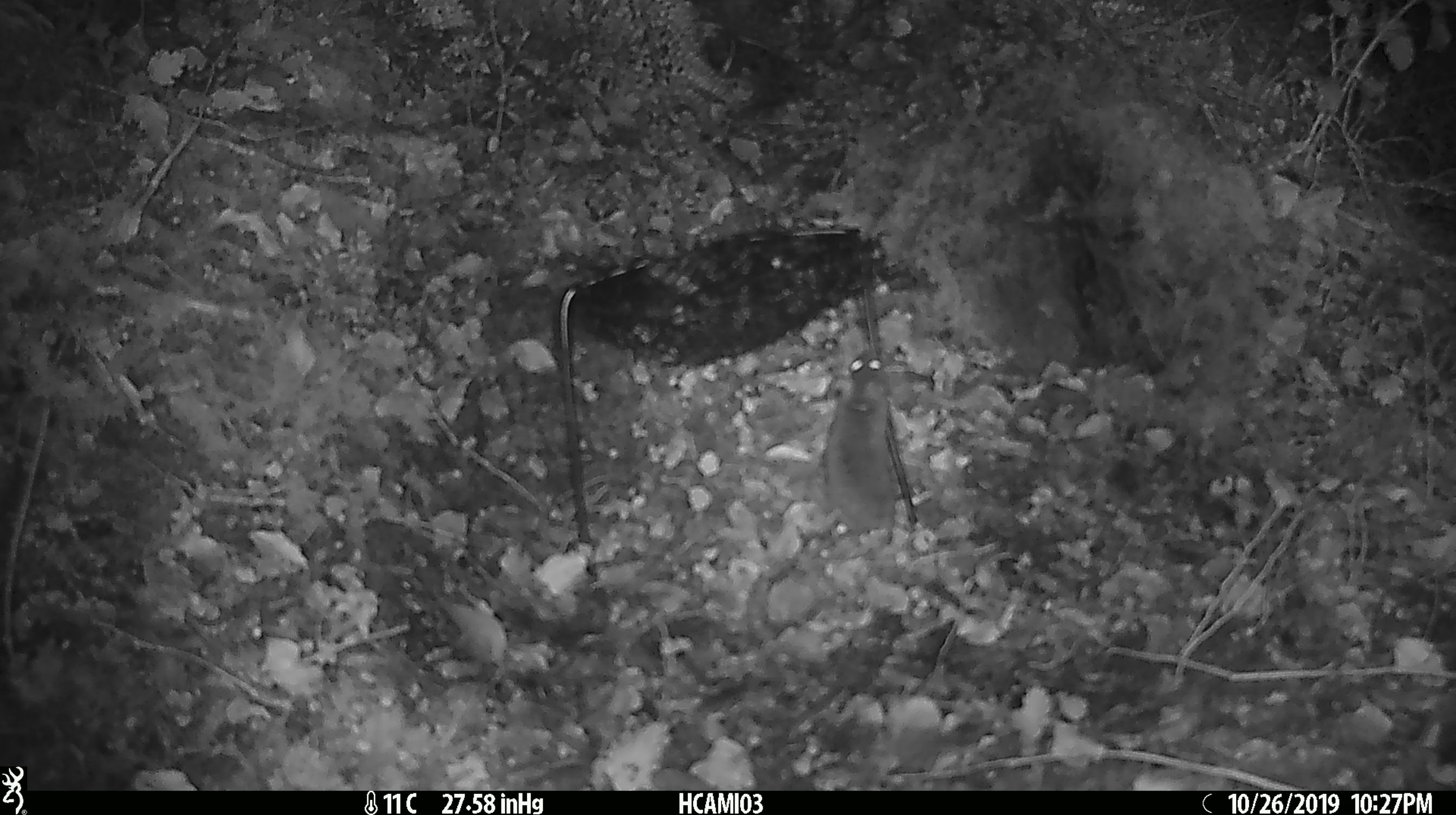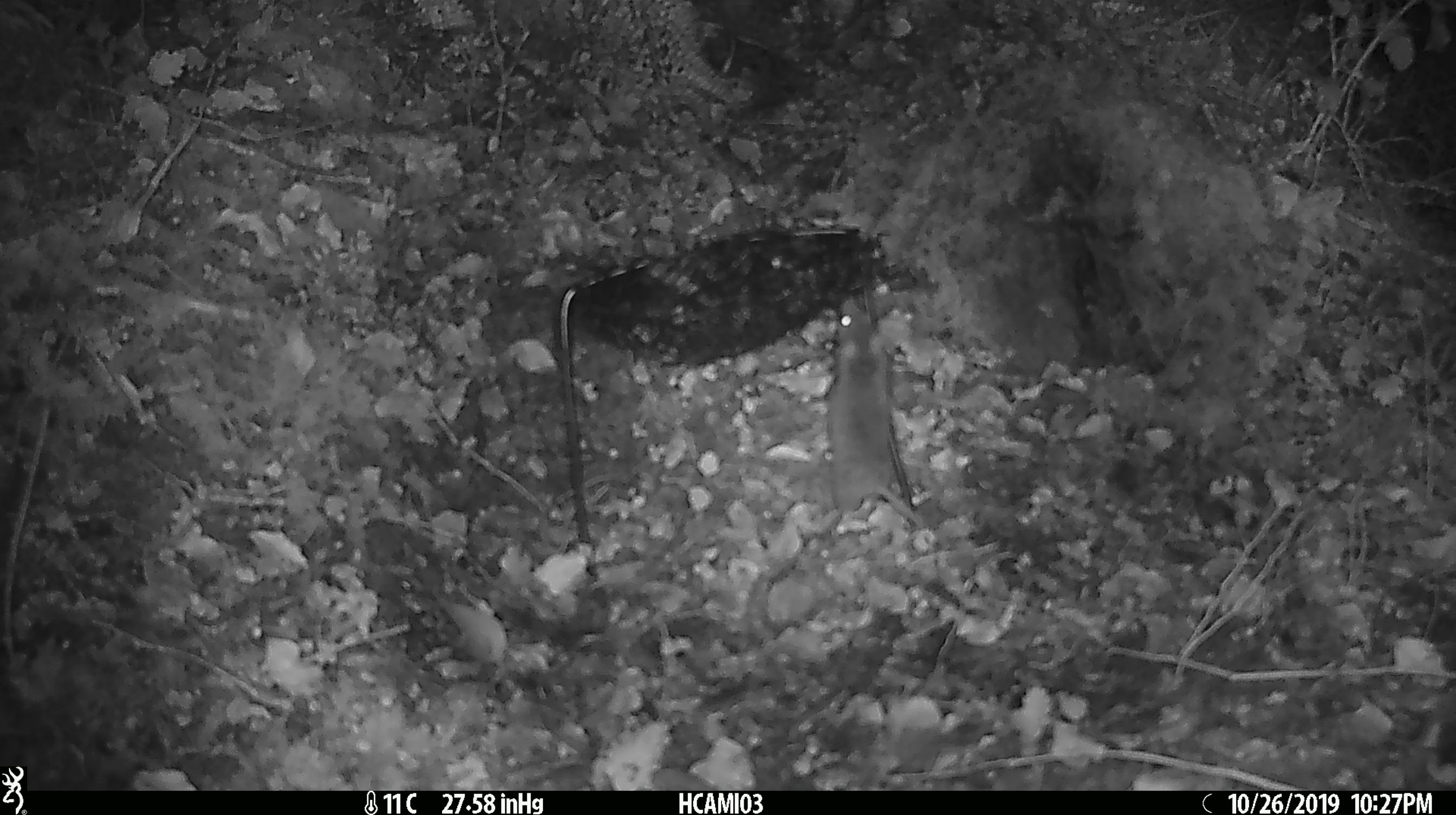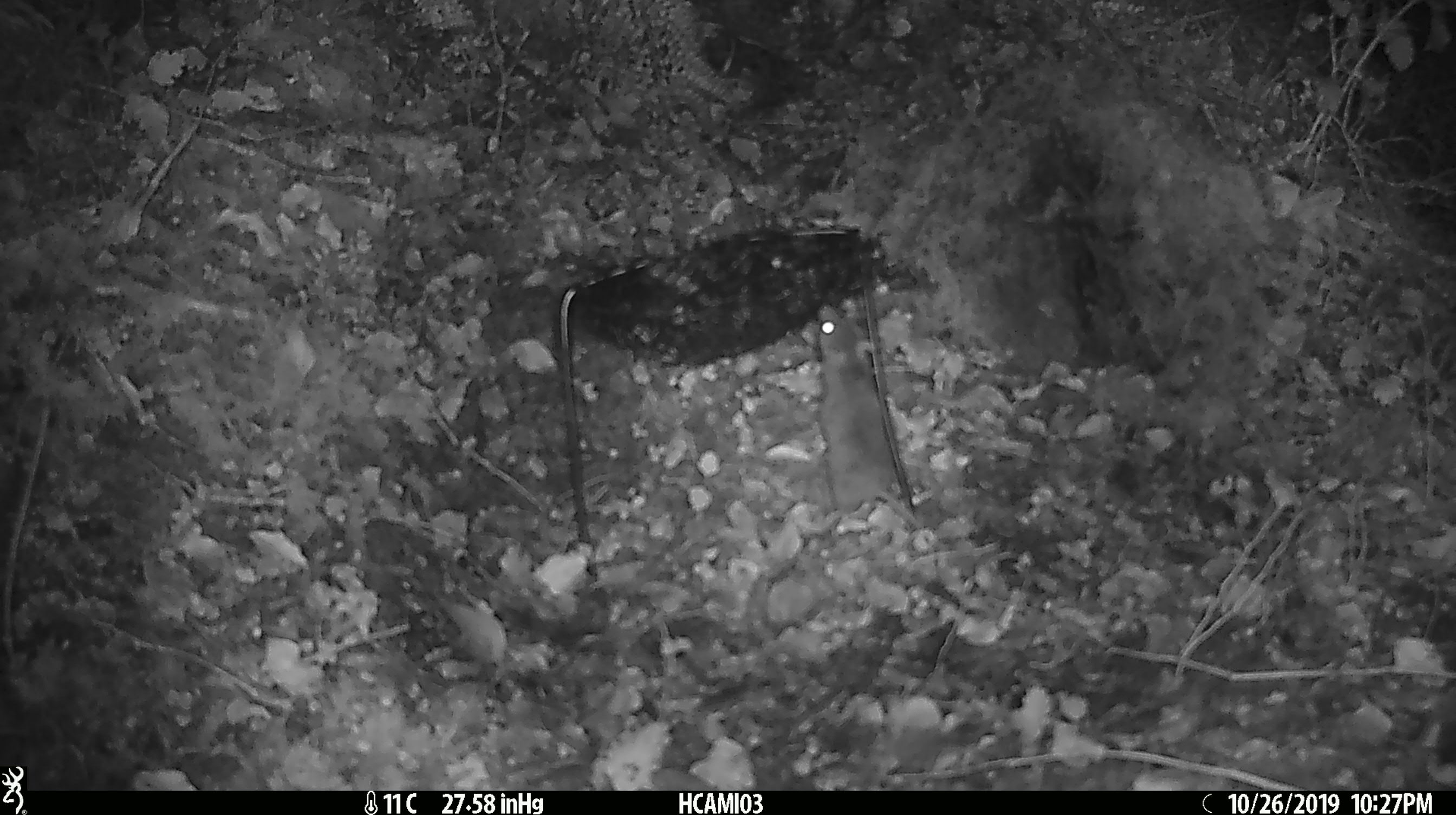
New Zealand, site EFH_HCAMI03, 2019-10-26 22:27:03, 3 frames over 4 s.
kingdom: Animalia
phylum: Chordata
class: Mammalia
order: Rodentia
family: Muridae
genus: Mus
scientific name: Mus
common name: mouse